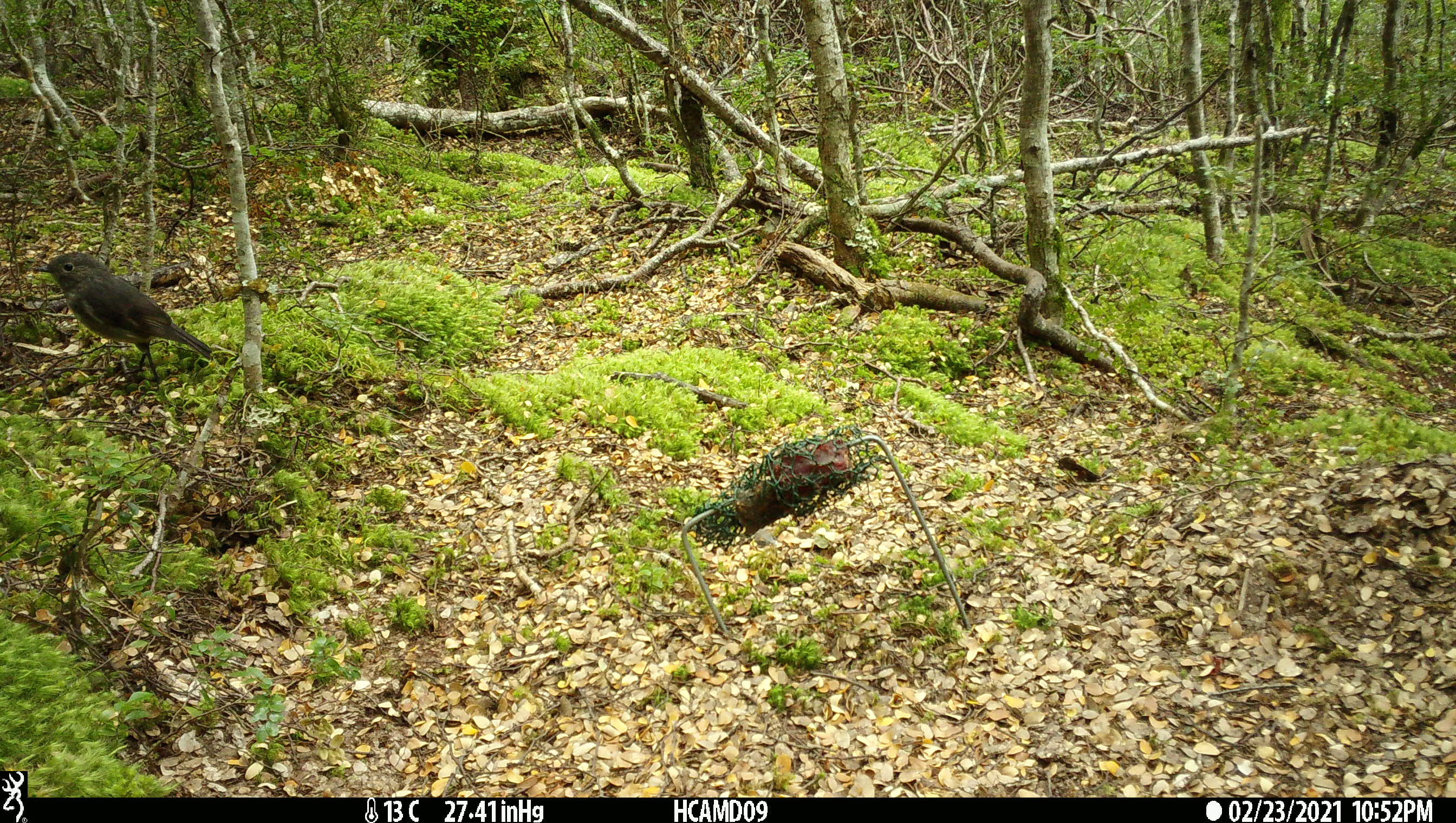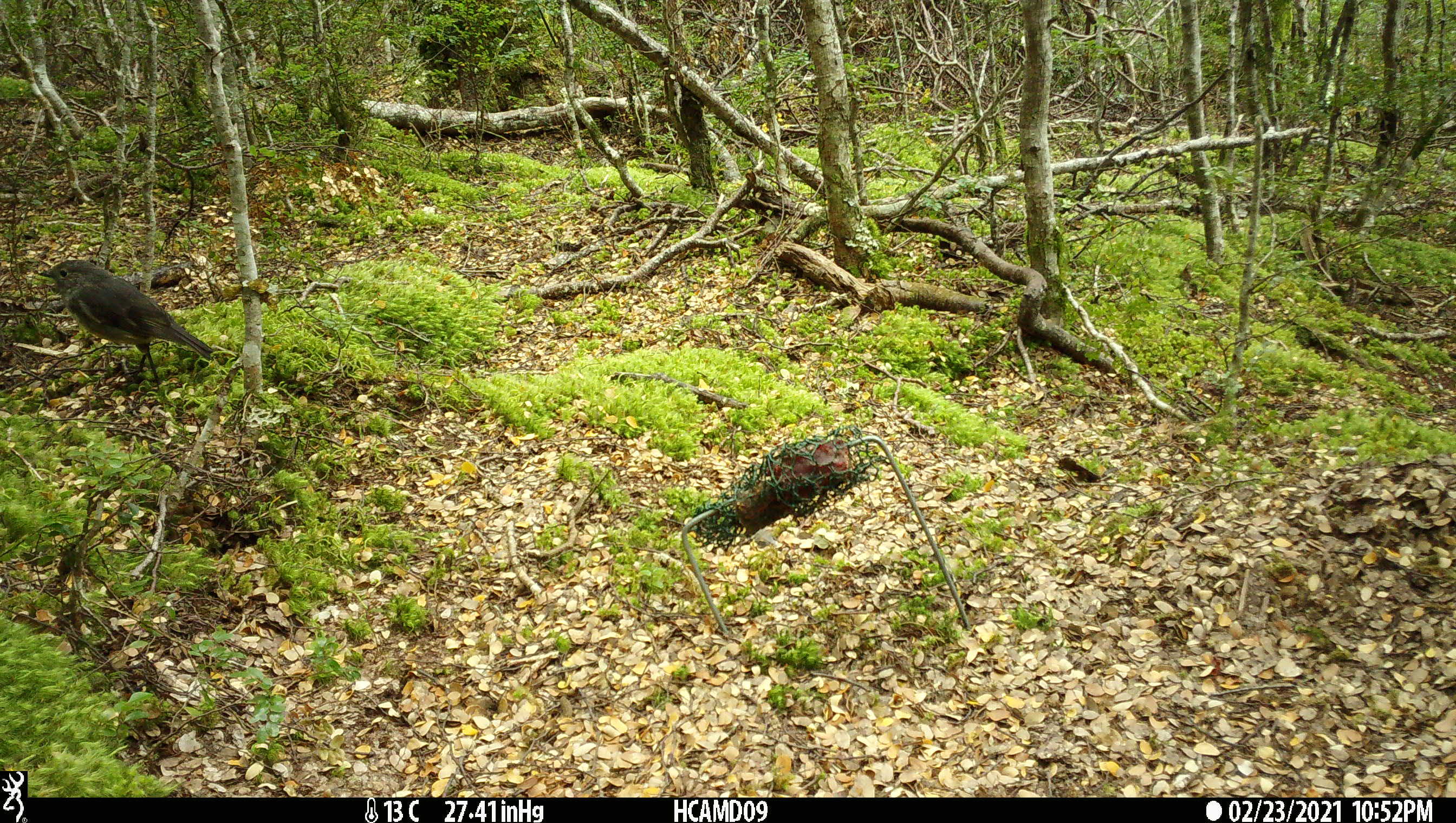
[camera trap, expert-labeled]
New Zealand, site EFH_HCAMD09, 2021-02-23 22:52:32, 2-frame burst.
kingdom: Animalia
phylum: Chordata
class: Aves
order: Passeriformes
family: Petroicidae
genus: Petroica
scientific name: Petroica australis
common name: new zealand robin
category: robin